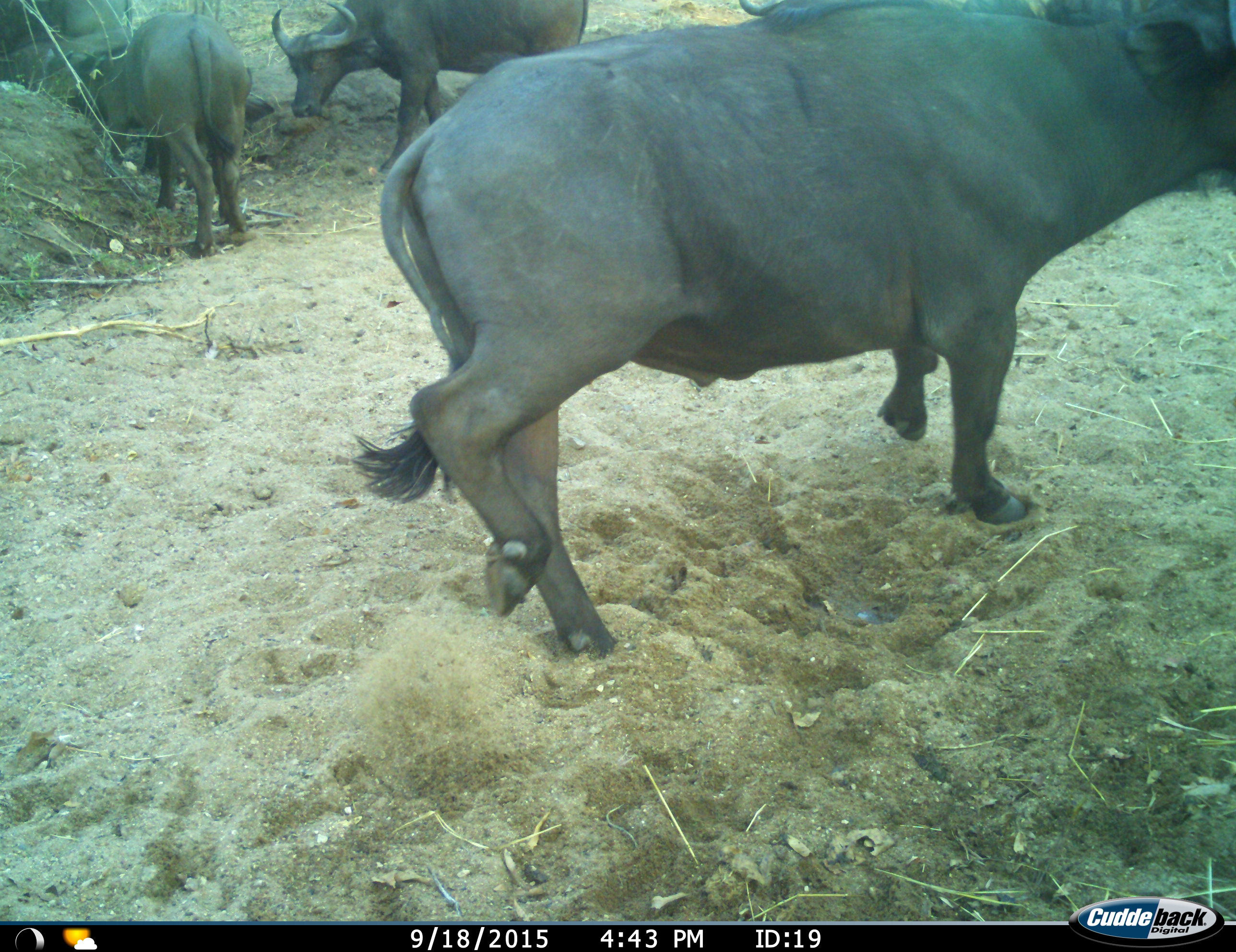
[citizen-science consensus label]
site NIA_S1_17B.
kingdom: Animalia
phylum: Chordata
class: Mammalia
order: Artiodactyla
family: Bovidae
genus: Syncerus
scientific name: Syncerus caffer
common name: african buffalo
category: buffalo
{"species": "buffalo (african buffalo) (Syncerus caffer)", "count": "5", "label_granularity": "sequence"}